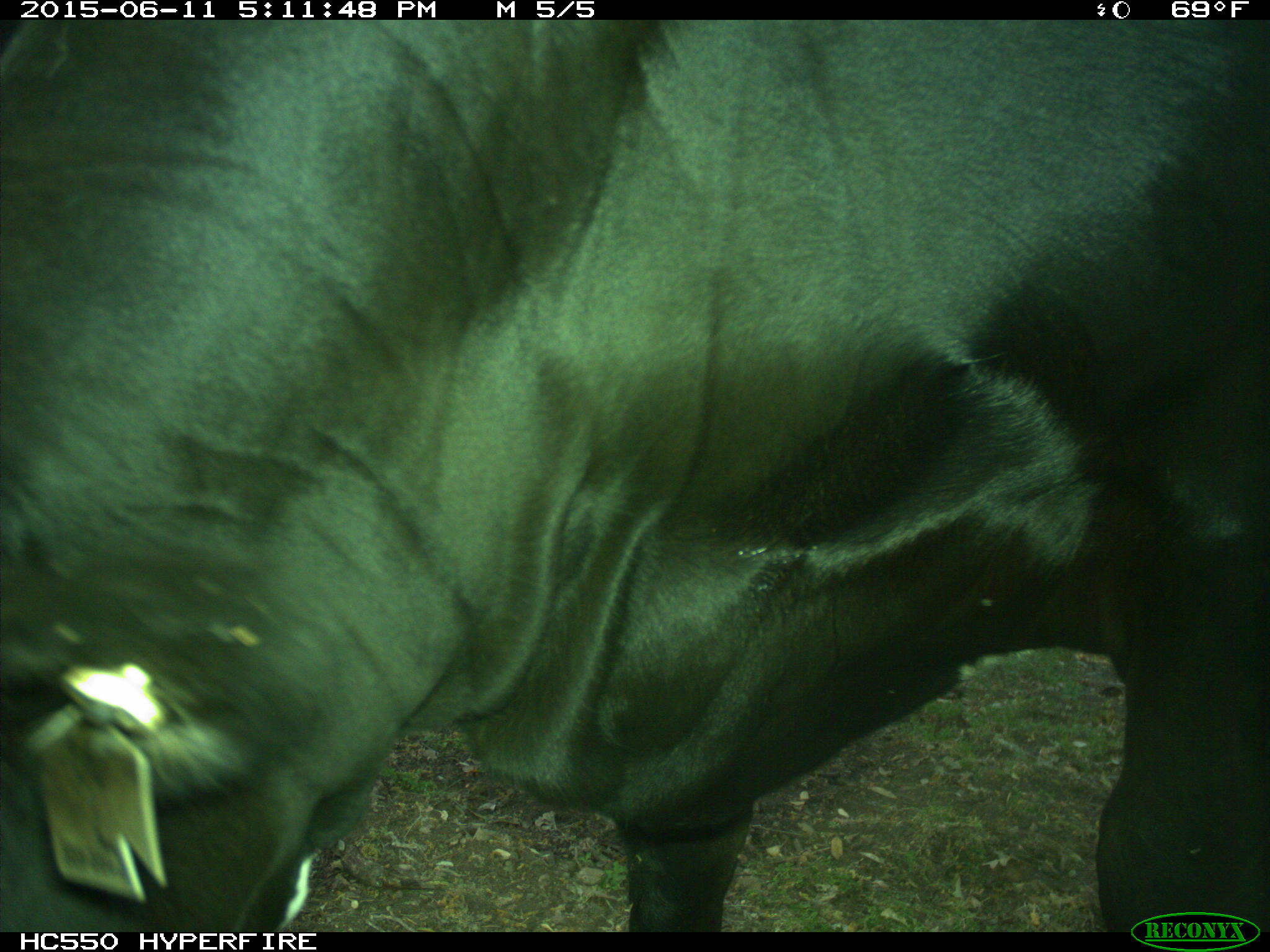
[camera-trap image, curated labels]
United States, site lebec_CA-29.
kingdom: Animalia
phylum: Chordata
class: Mammalia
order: Artiodactyla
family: Bovidae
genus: Bos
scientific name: Bos taurus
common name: domestic cow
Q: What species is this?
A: Bos taurus (domestic cow).